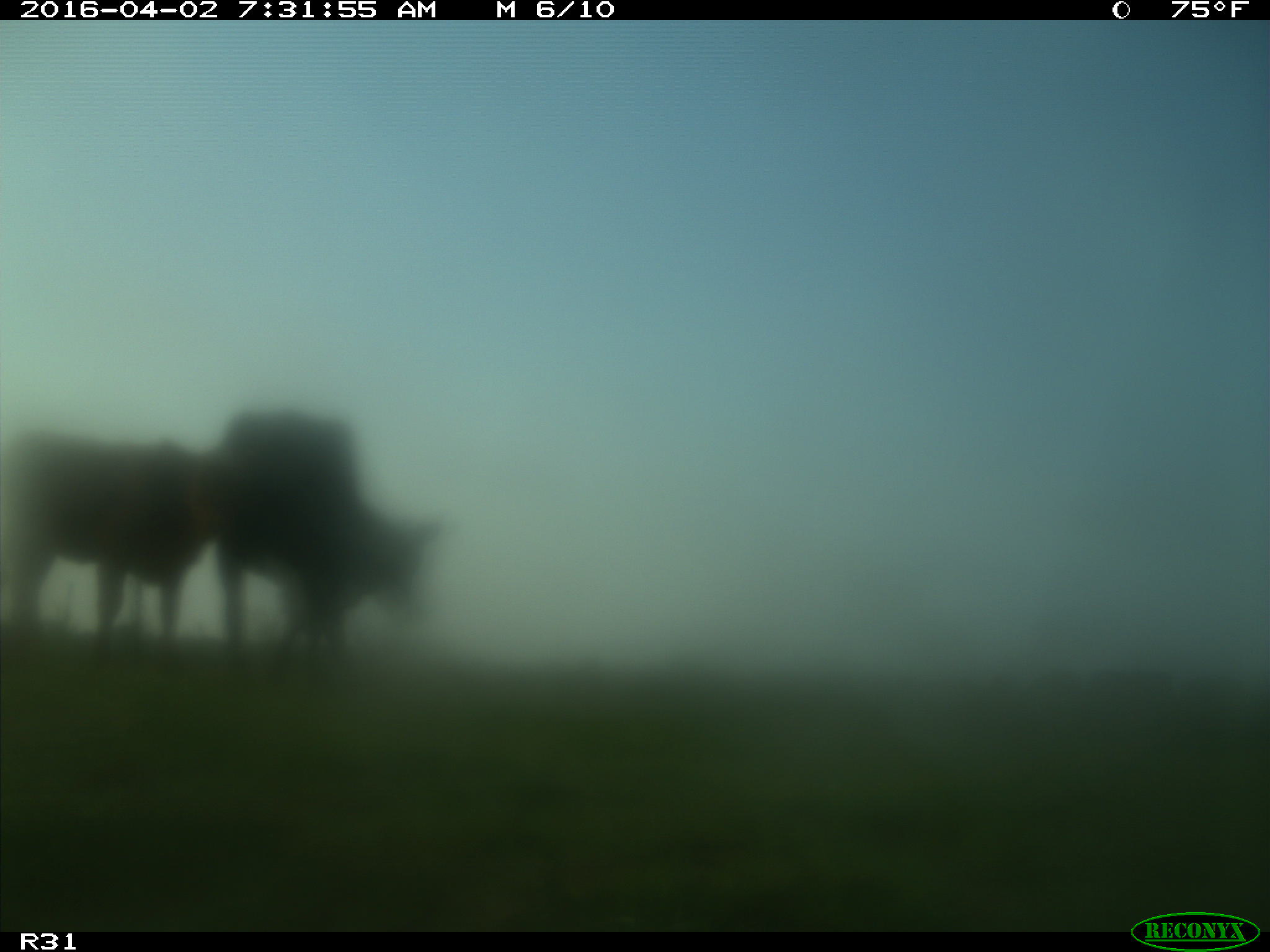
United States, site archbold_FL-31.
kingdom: Animalia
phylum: Chordata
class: Mammalia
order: Artiodactyla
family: Bovidae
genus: Bos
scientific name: Bos taurus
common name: domestic cow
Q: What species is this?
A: Bos taurus (domestic cow).